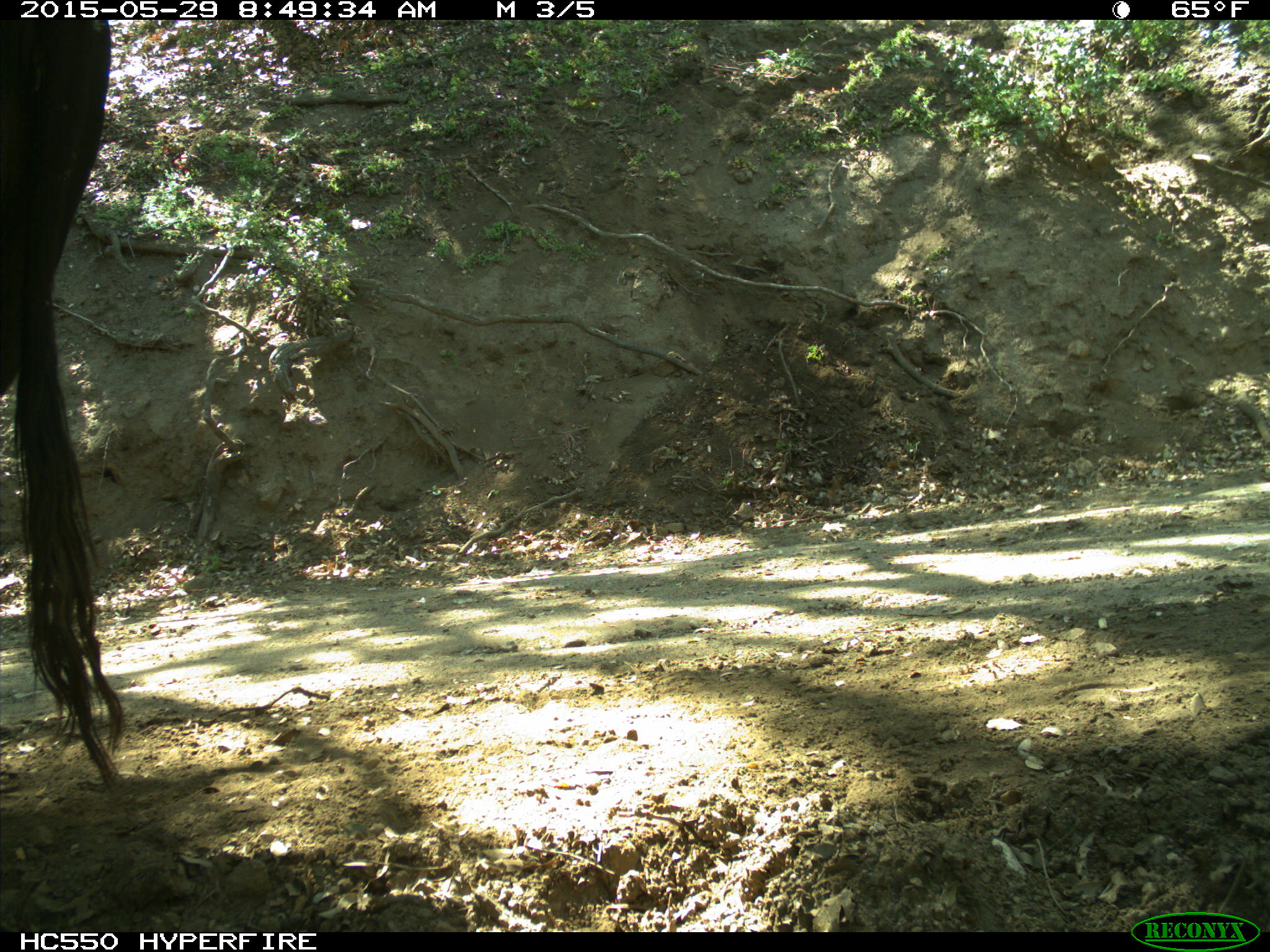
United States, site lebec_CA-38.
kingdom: Animalia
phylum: Chordata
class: Mammalia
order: Artiodactyla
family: Bovidae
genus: Bos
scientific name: Bos taurus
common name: domestic cow